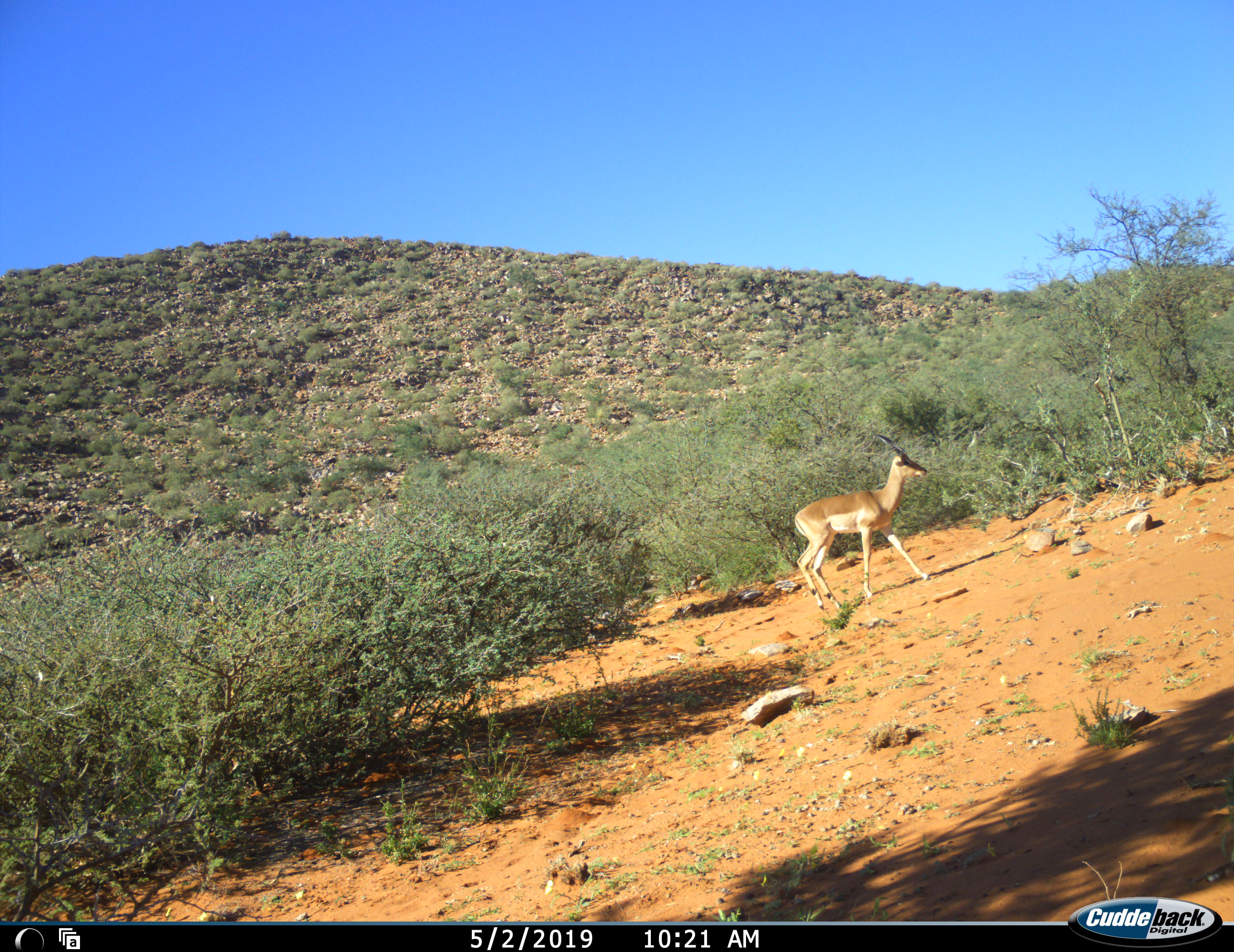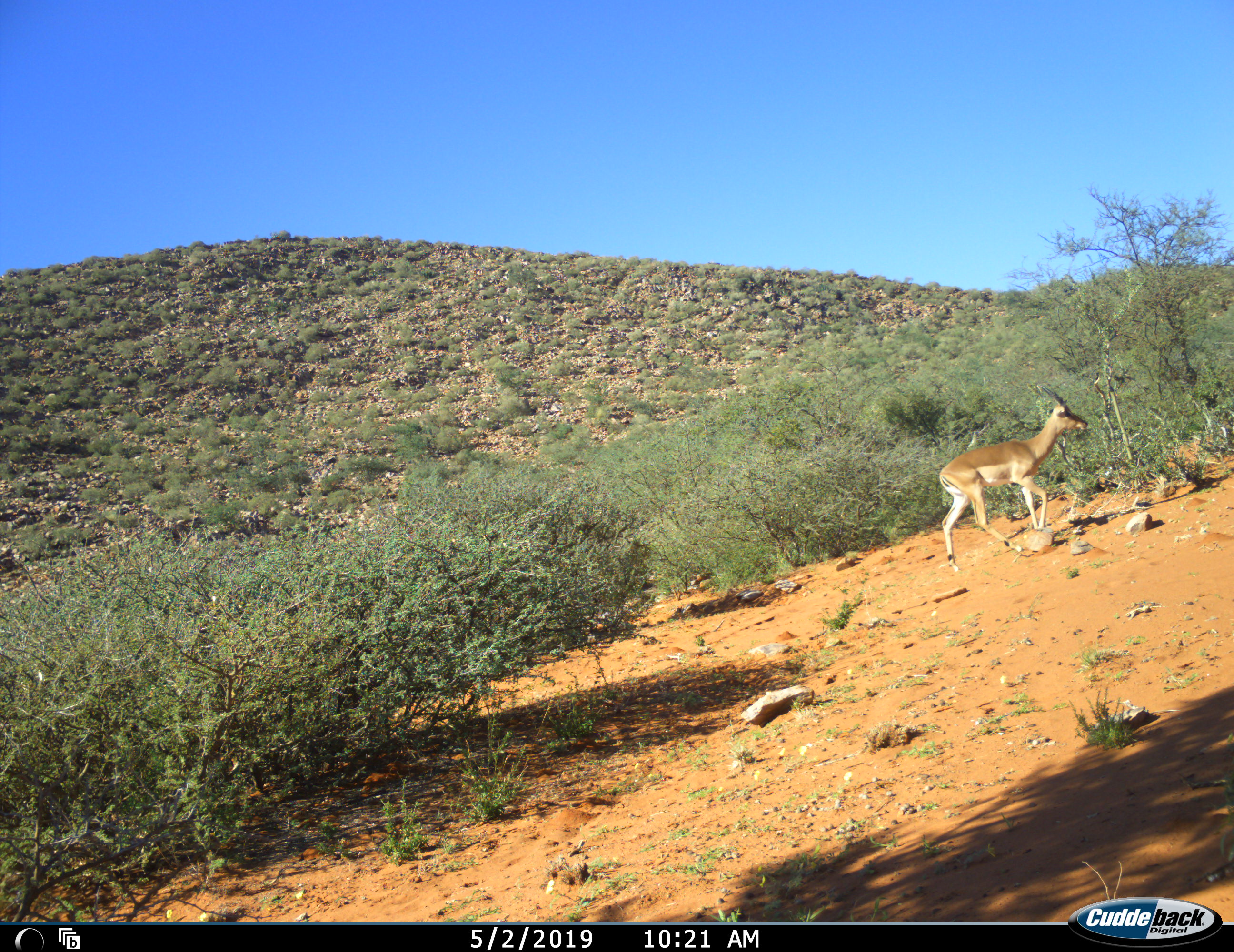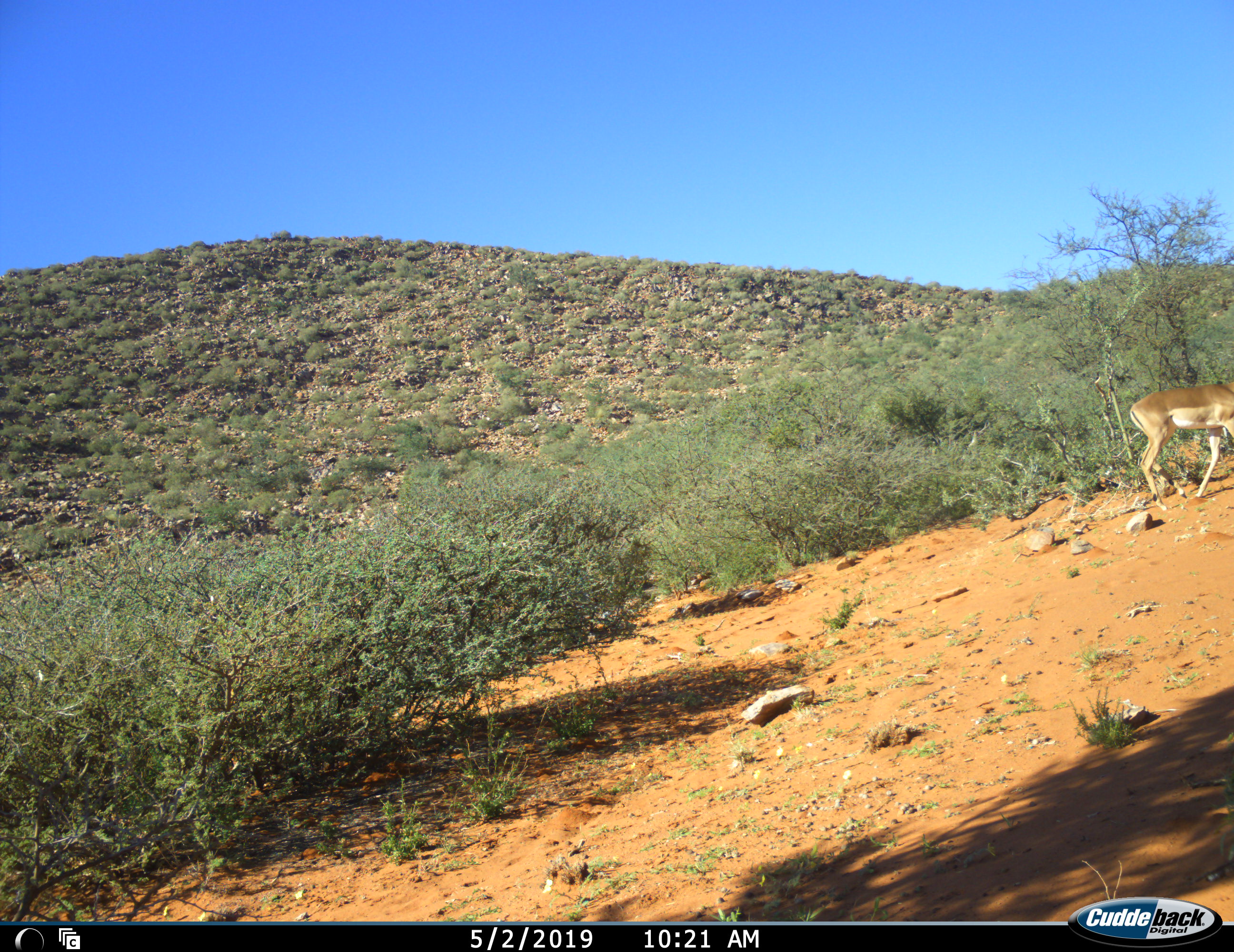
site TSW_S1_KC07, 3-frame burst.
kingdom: Animalia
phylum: Chordata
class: Mammalia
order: Artiodactyla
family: Bovidae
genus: Aepyceros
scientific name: Aepyceros melampus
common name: impala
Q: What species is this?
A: Impala (Aepyceros melampus).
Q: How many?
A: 1.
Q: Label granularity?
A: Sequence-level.